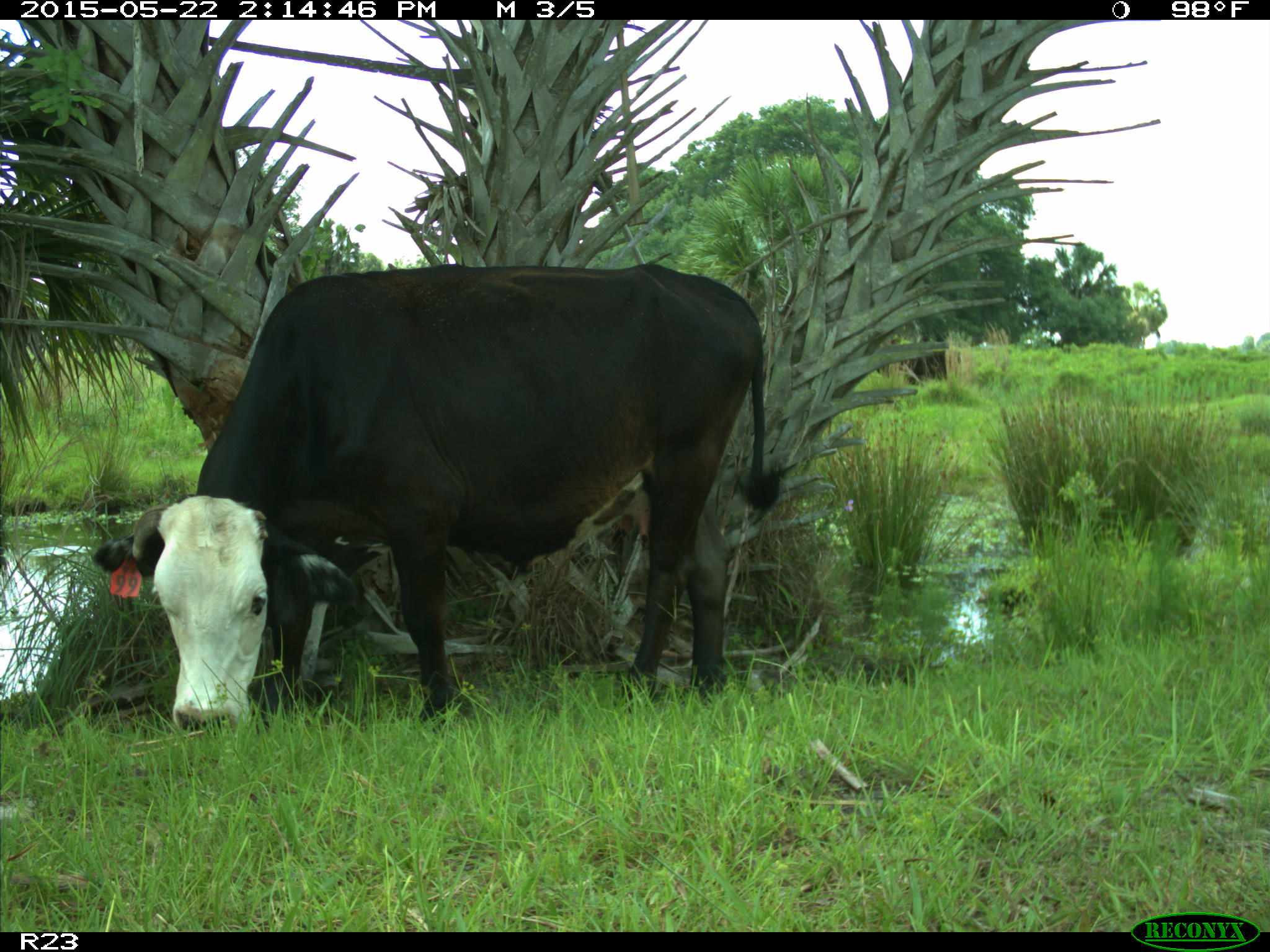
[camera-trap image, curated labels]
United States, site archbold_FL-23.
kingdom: Animalia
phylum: Chordata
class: Mammalia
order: Artiodactyla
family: Bovidae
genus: Bos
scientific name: Bos taurus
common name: domestic cow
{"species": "Bos taurus (domestic cow)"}